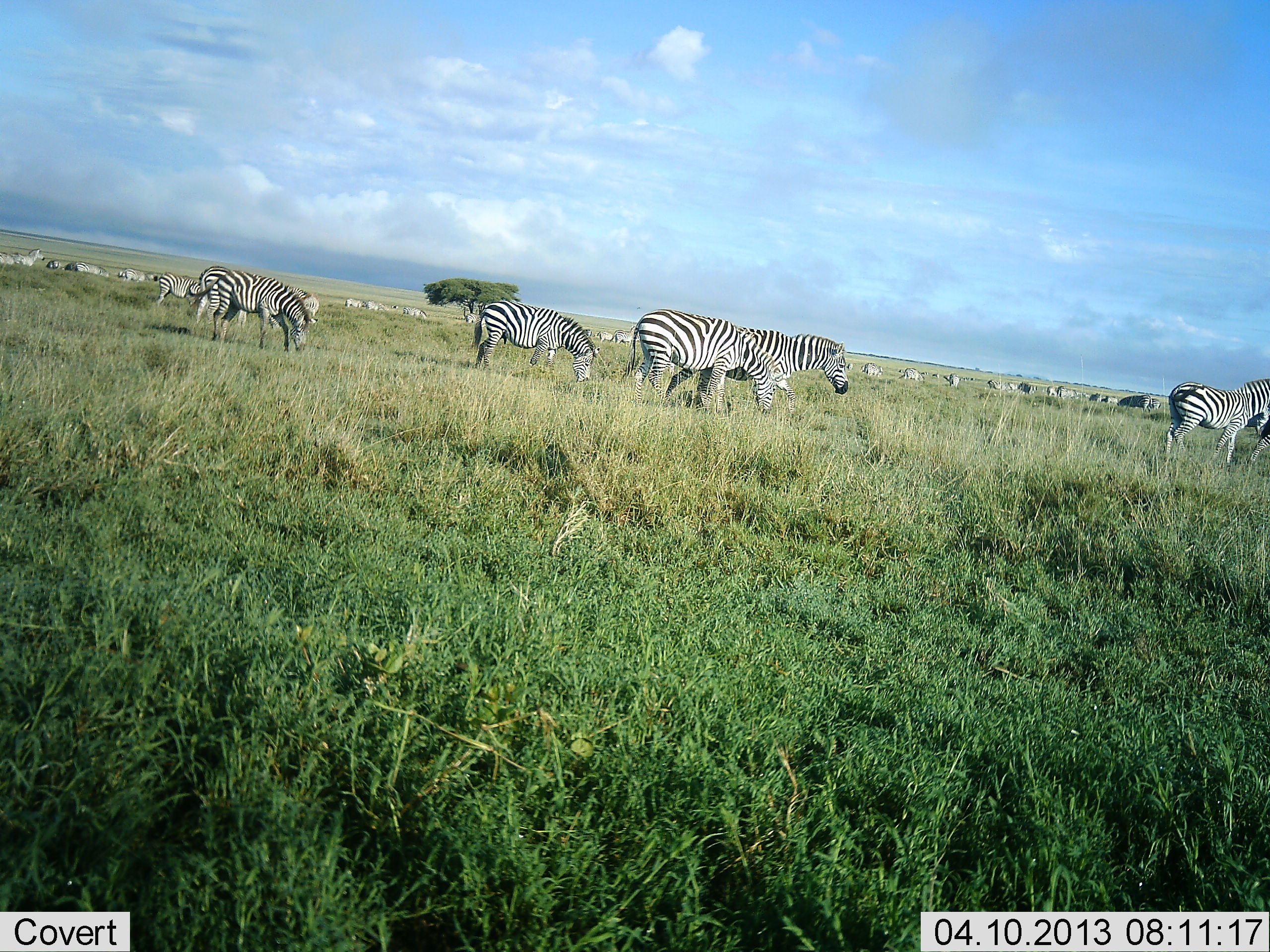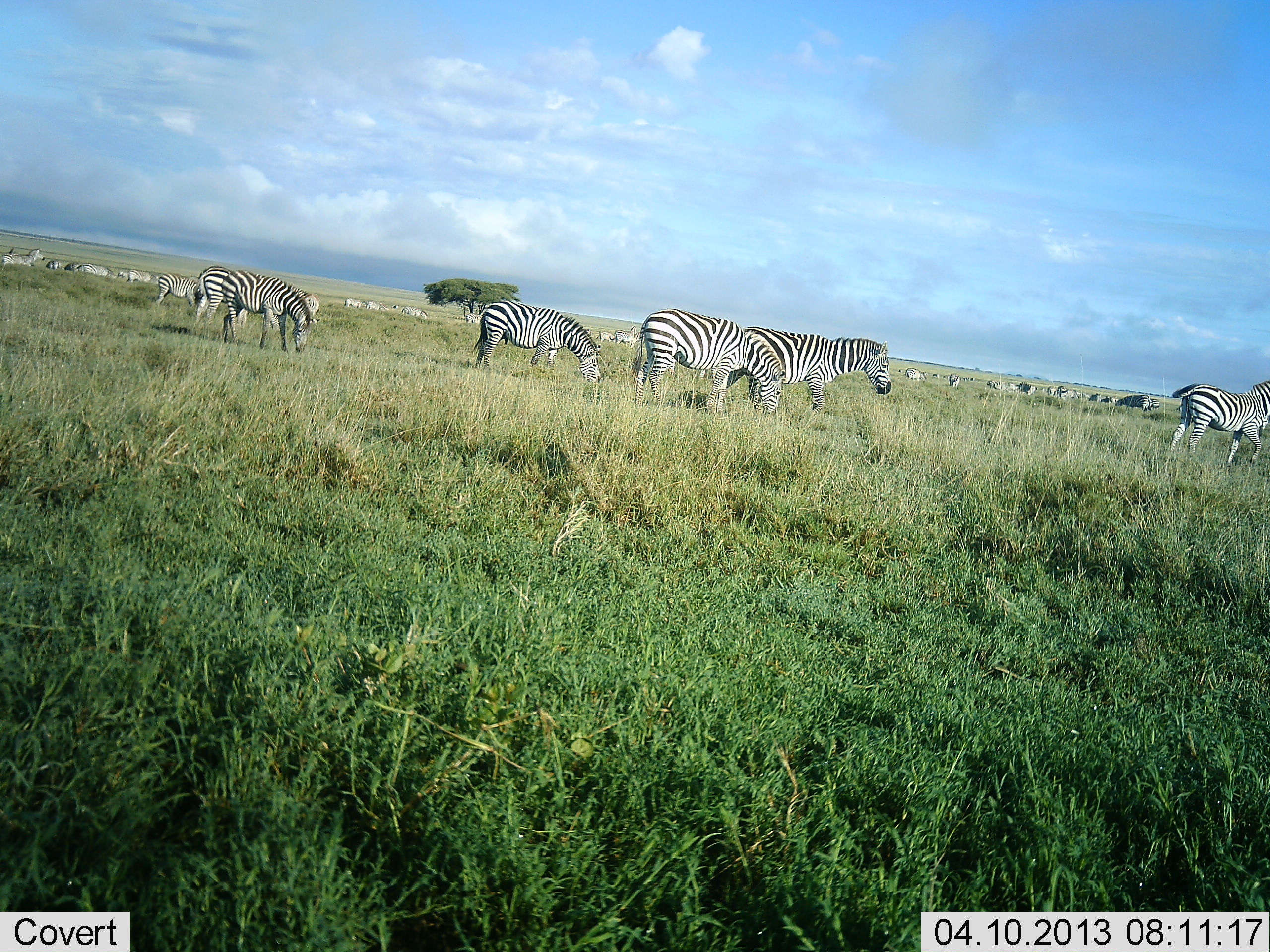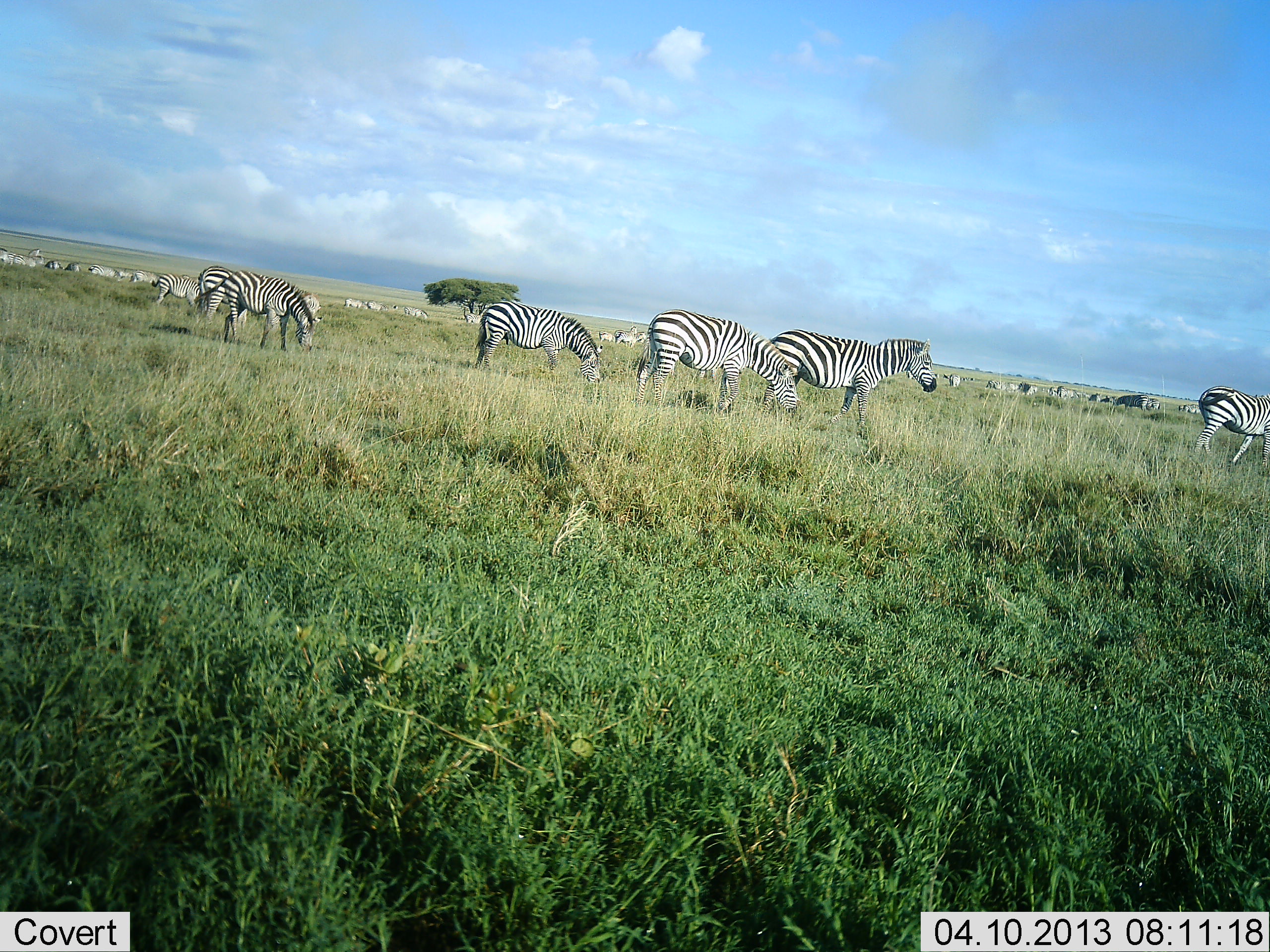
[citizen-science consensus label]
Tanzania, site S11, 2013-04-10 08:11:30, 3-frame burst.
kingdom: Animalia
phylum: Chordata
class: Mammalia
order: Perissodactyla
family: Equidae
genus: Equus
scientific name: Equus quagga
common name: plains zebra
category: zebra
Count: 11-50.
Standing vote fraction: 50%.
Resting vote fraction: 14%.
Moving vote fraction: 71%.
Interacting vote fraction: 0%.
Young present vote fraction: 0%.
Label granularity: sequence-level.